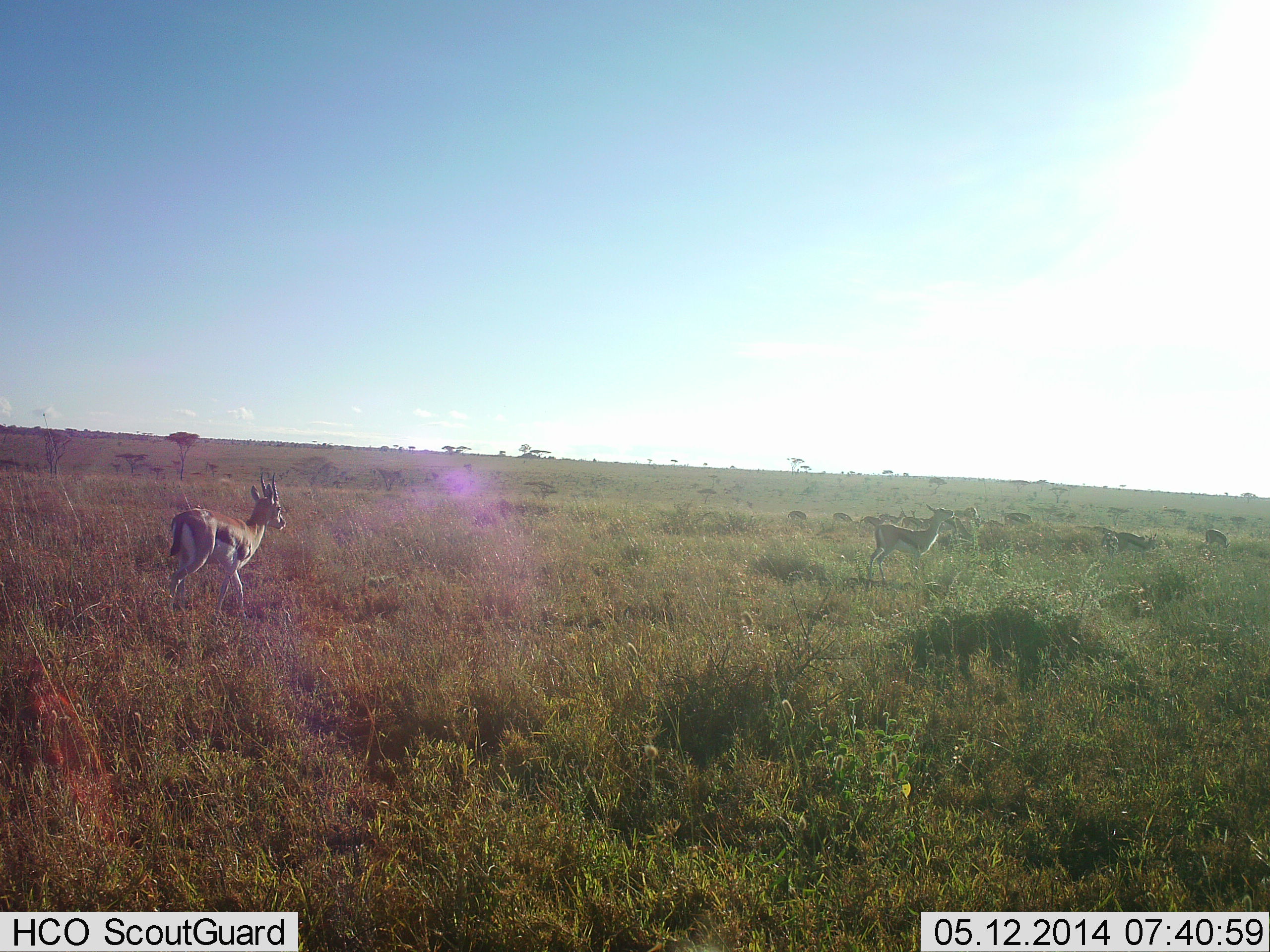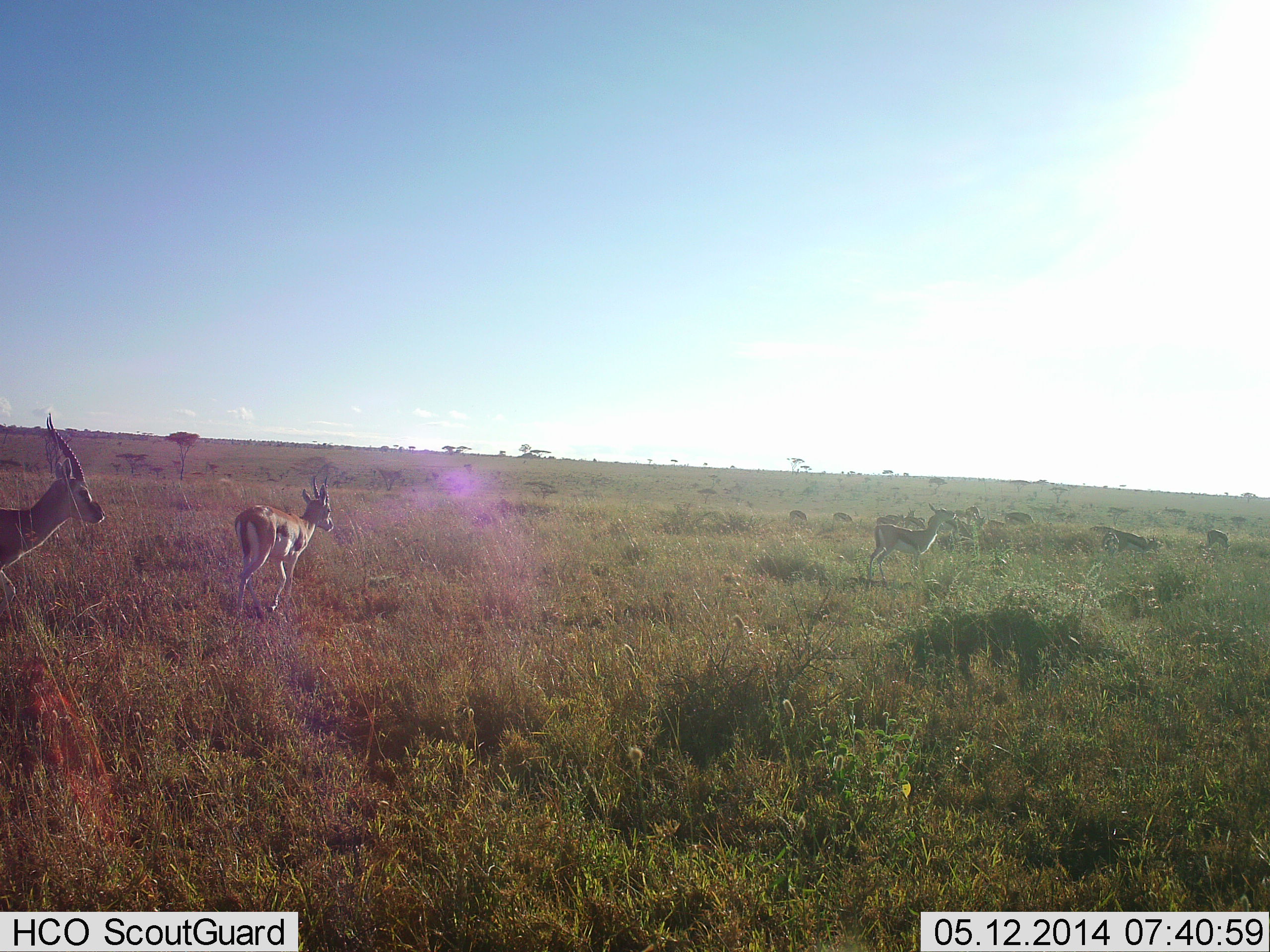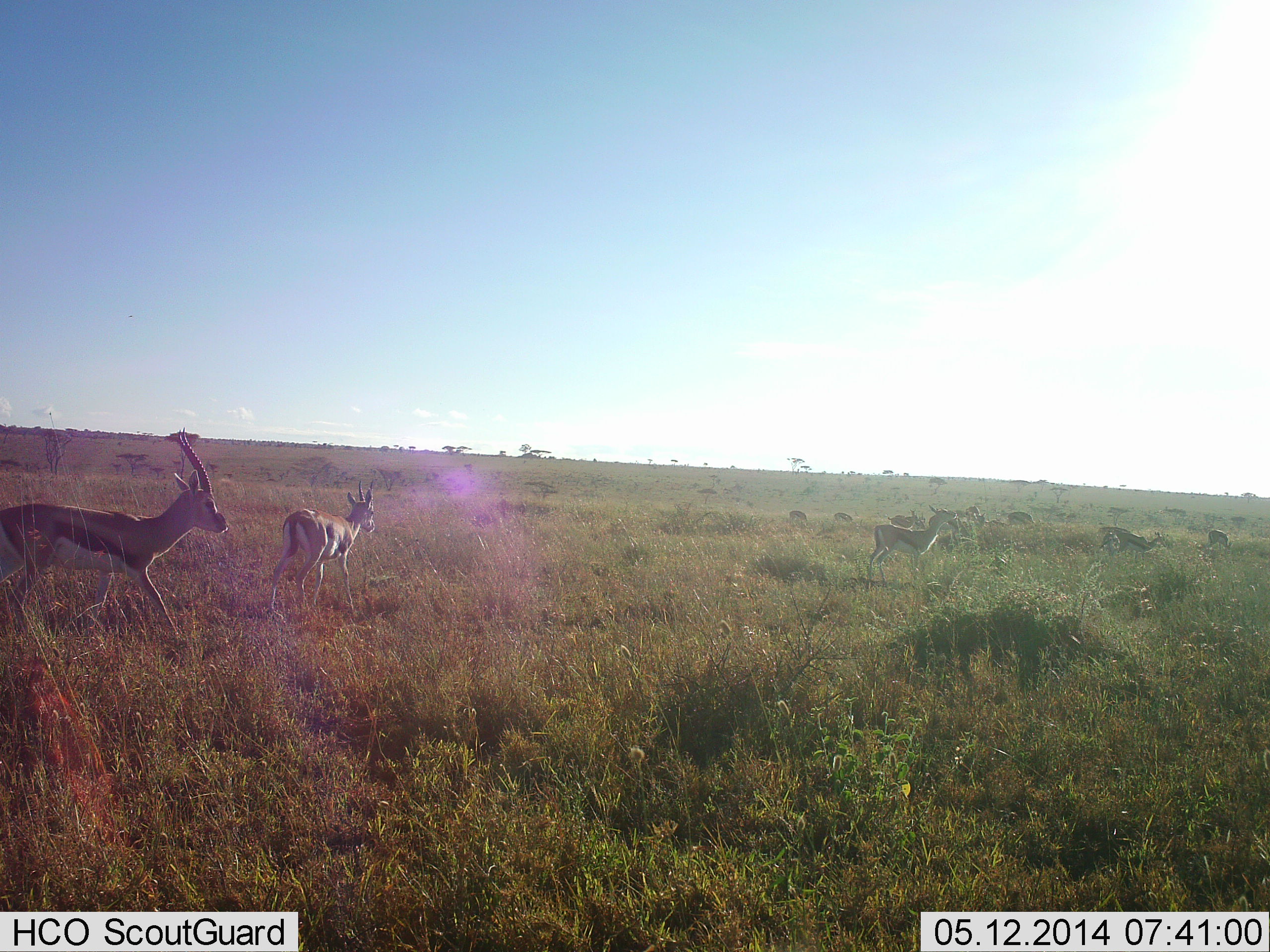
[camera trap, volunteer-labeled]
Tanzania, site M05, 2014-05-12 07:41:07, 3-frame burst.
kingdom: Animalia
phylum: Chordata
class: Mammalia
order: Artiodactyla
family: Bovidae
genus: Eudorcas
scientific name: Eudorcas thomsonii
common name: thomson's gazelle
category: gazellethomsons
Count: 11-50.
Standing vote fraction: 60%.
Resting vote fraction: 10%.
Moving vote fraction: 90%.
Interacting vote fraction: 0%.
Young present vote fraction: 0%.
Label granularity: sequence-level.